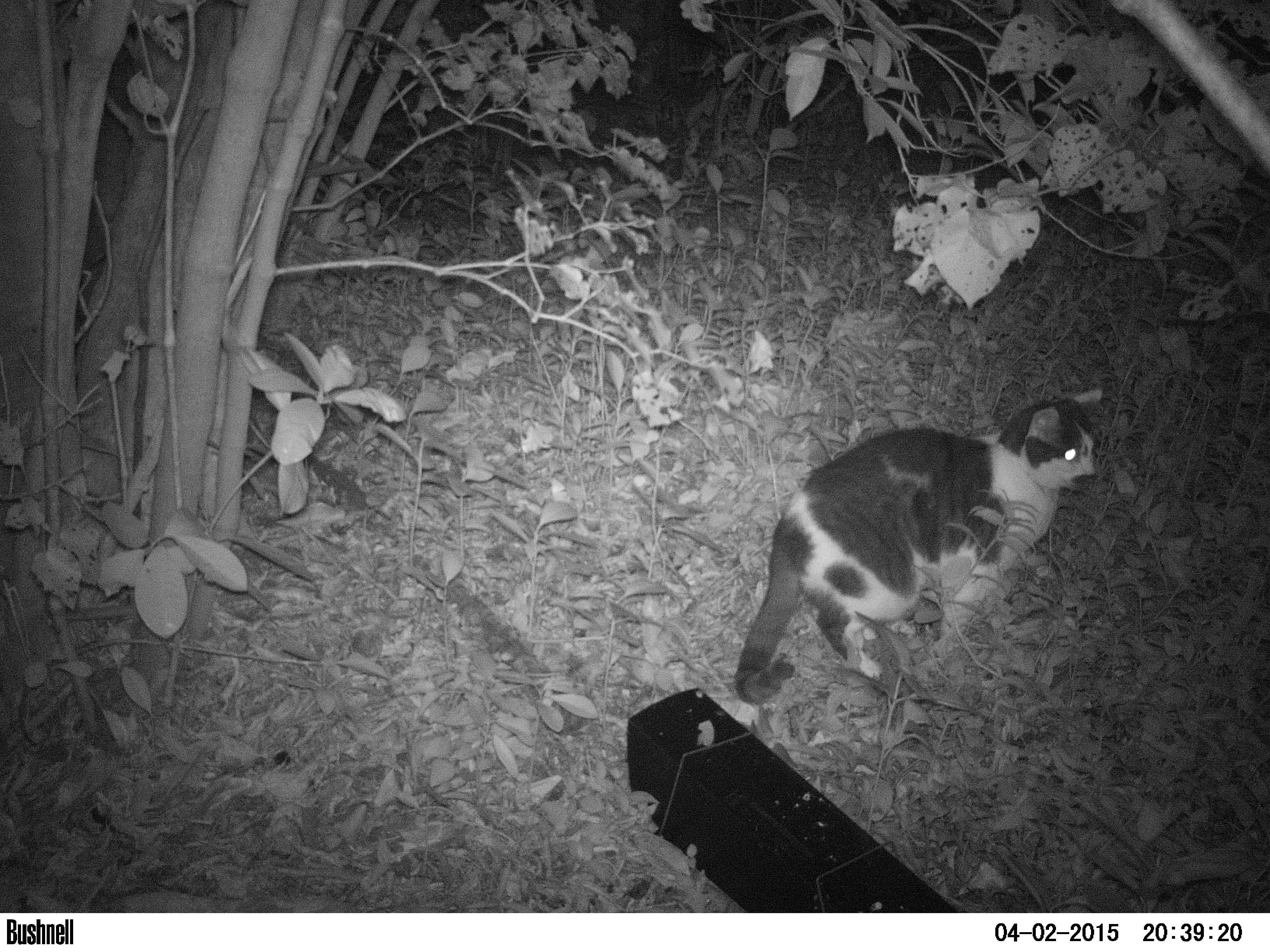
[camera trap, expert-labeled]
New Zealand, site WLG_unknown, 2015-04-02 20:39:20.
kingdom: Animalia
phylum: Chordata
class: Mammalia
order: Carnivora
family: Felidae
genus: Felis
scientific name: Felis catus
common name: domestic cat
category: cat